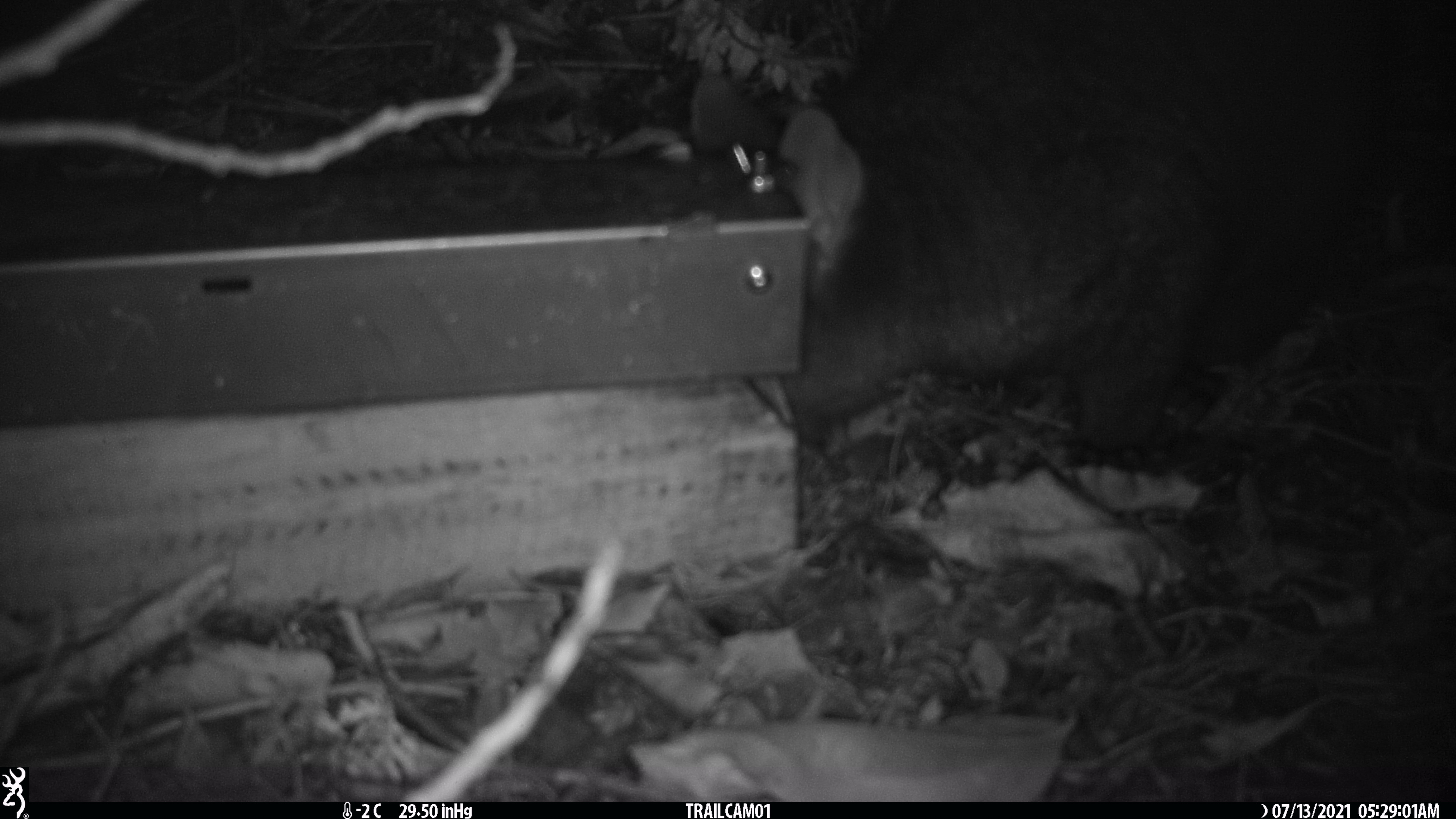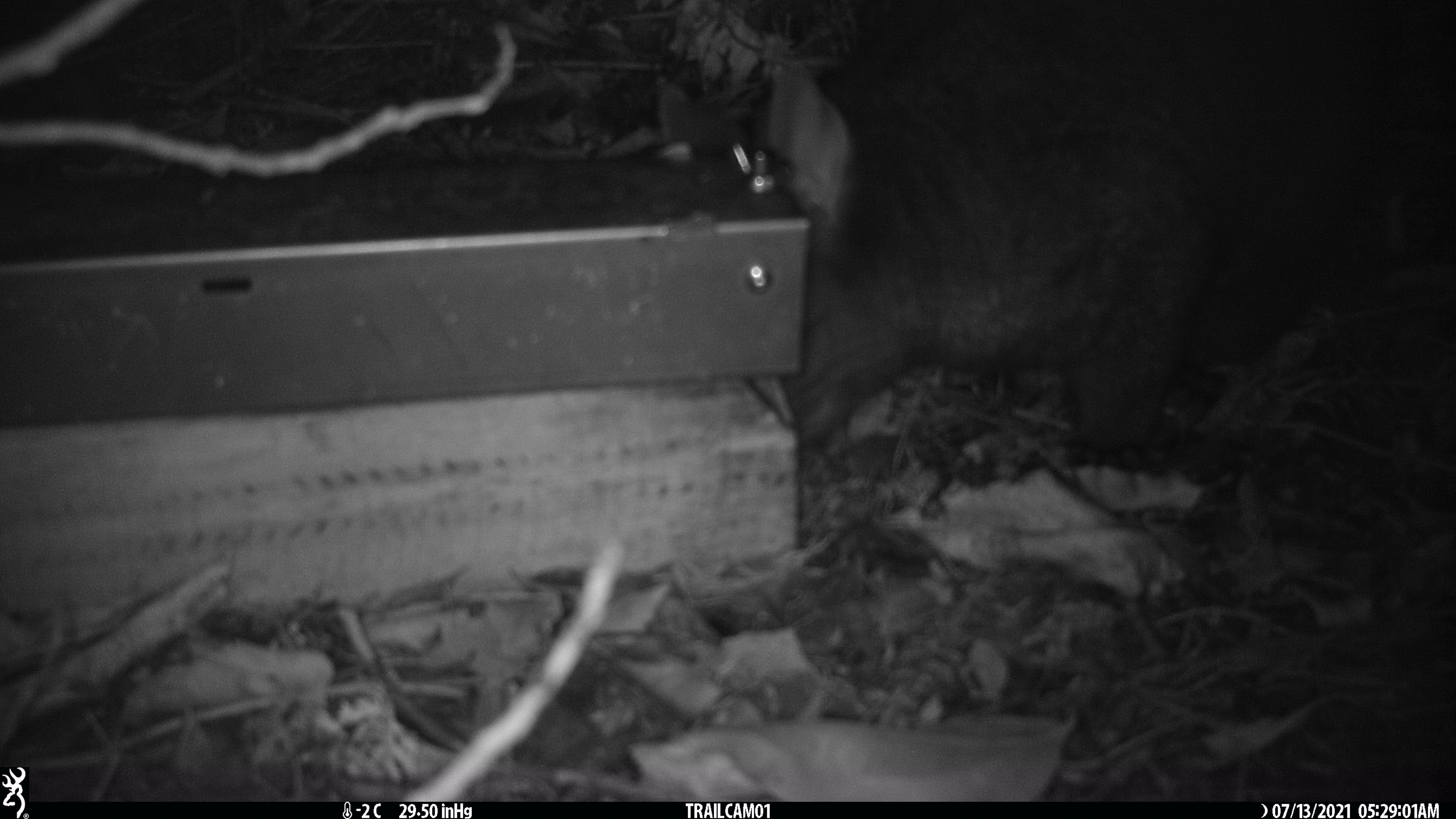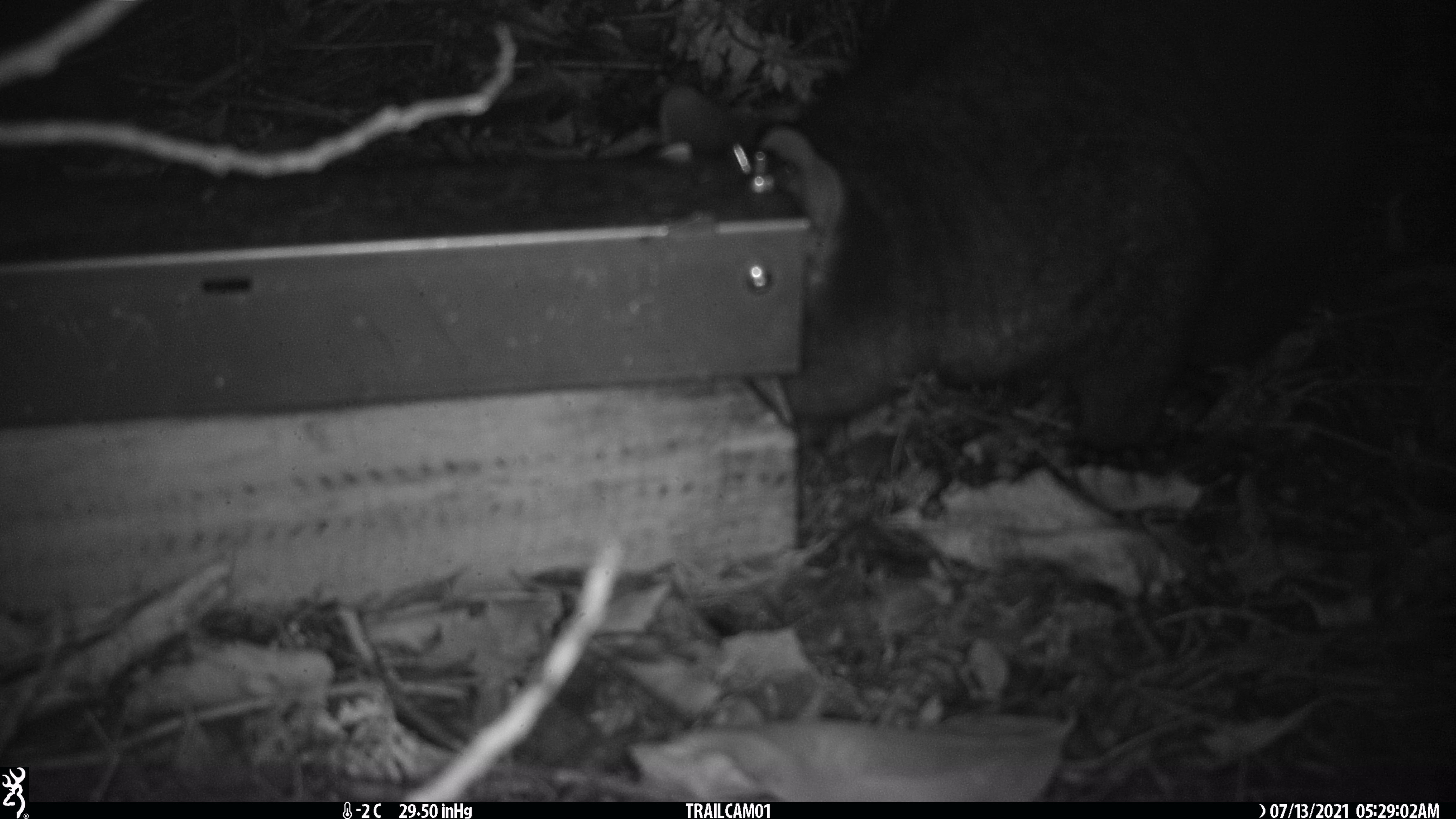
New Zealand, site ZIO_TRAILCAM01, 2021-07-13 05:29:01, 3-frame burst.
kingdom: Animalia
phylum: Chordata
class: Mammalia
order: Diprotodontia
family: Phalangeridae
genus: Trichosurus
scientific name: Trichosurus vulpecula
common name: common brushtail possum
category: possum